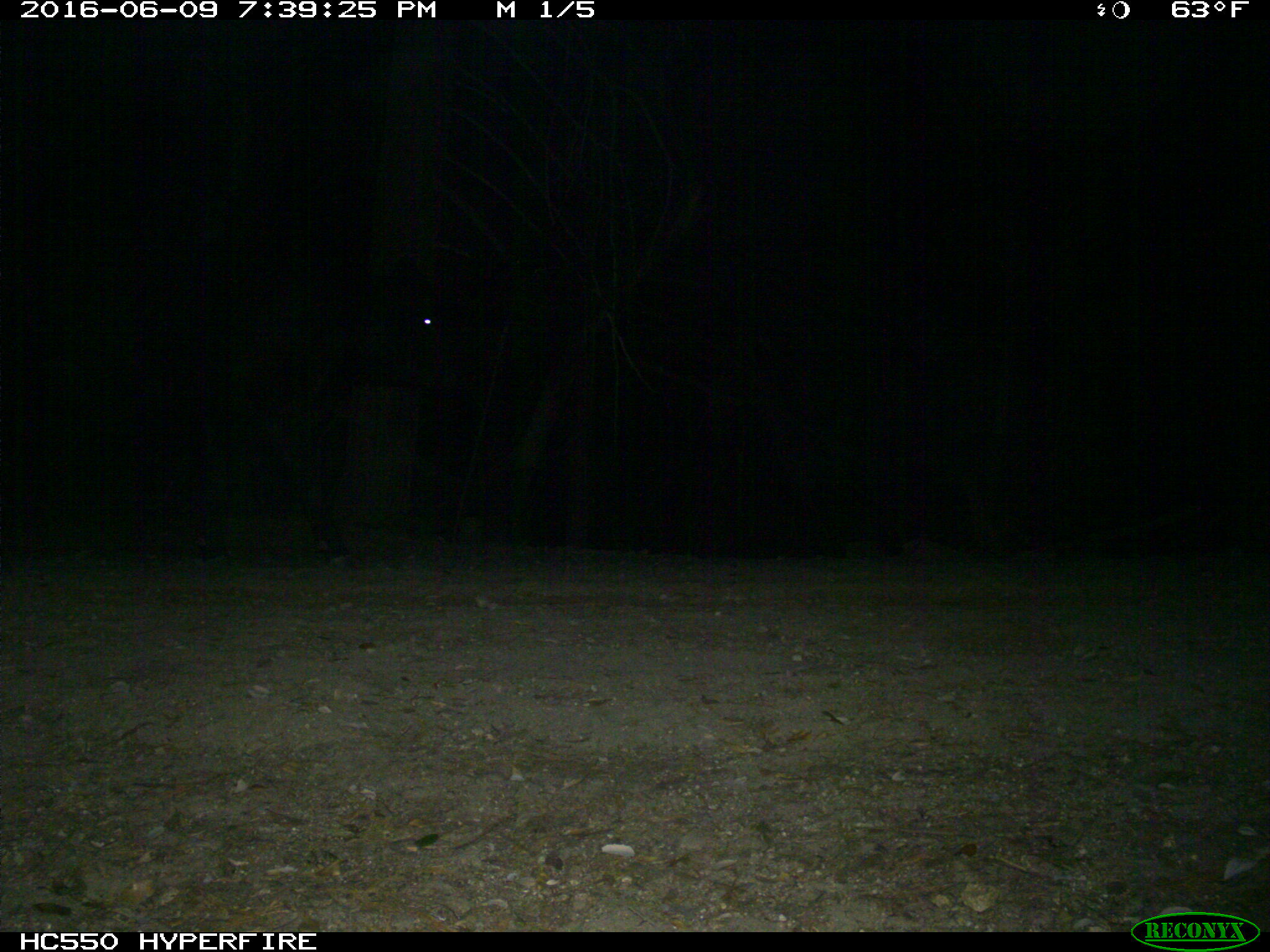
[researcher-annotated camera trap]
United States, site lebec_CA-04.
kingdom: Animalia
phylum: Chordata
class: Mammalia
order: Artiodactyla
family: Bovidae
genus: Bos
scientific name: Bos taurus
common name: domestic cow